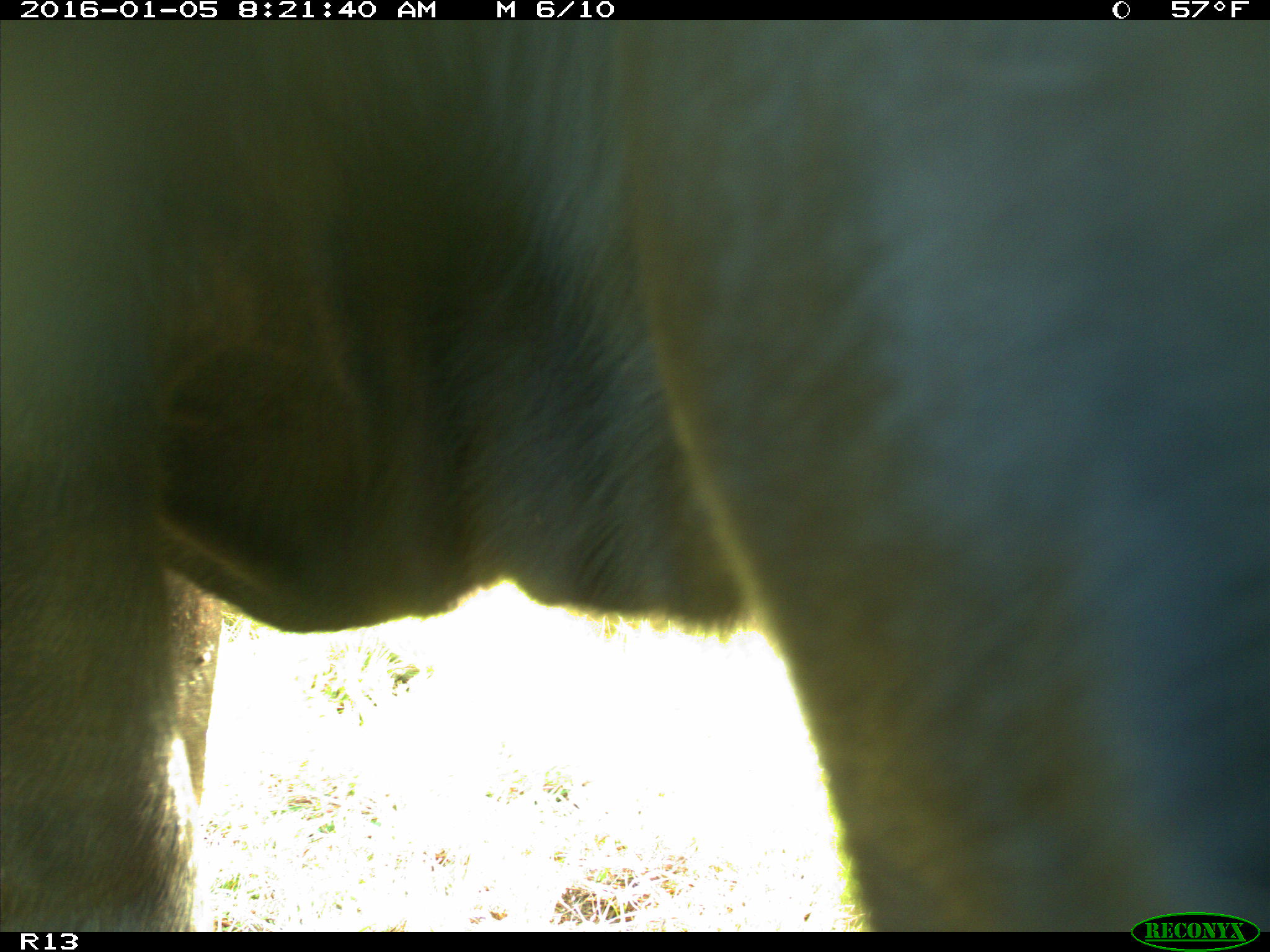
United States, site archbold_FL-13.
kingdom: Animalia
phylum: Chordata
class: Mammalia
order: Artiodactyla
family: Bovidae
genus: Bos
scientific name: Bos taurus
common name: domestic cow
Bos taurus (domestic cow).